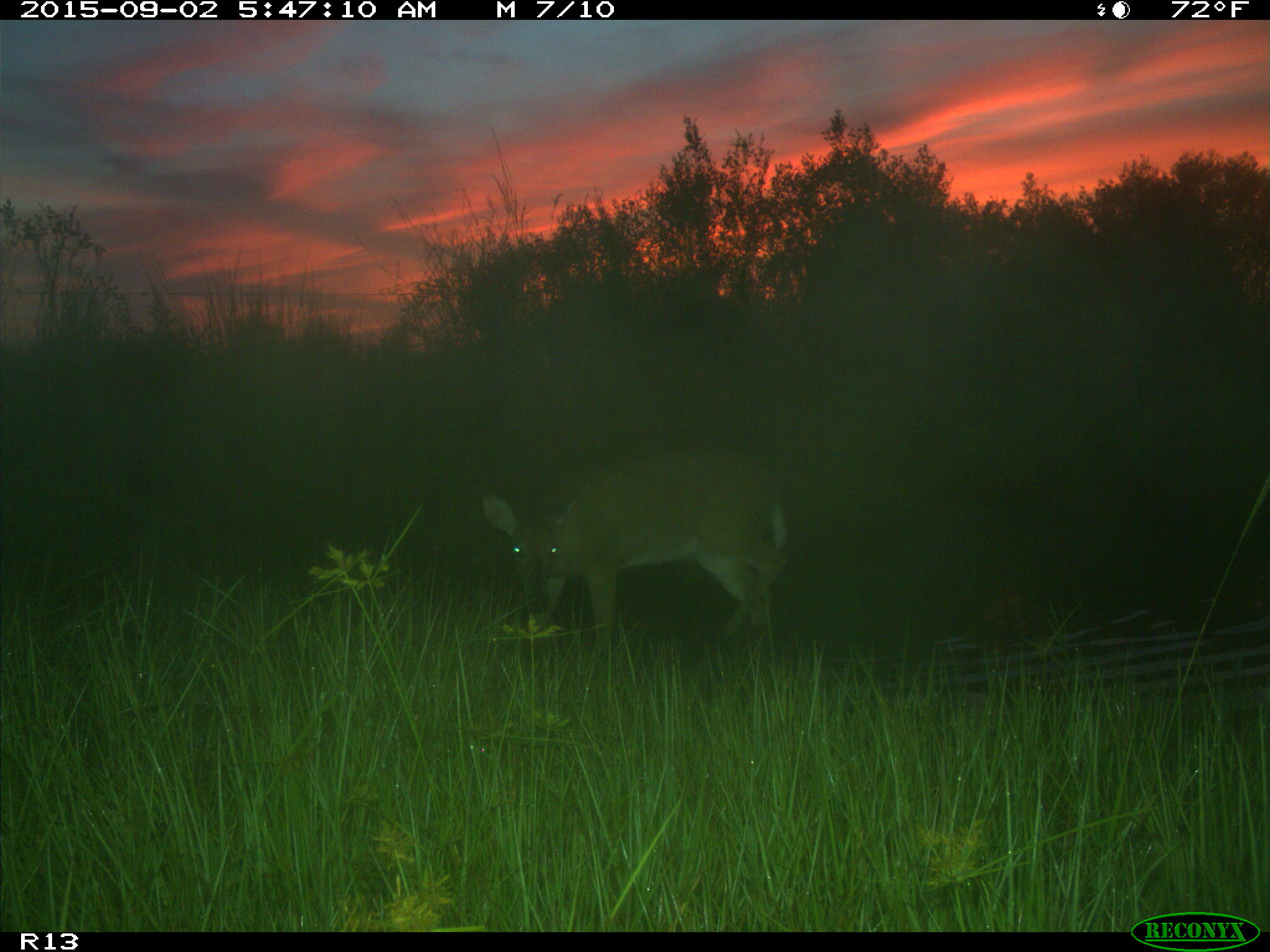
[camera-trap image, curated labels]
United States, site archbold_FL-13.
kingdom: Animalia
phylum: Chordata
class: Mammalia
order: Artiodactyla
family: Cervidae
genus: Odocoileus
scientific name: Odocoileus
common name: deer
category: unidentified deer